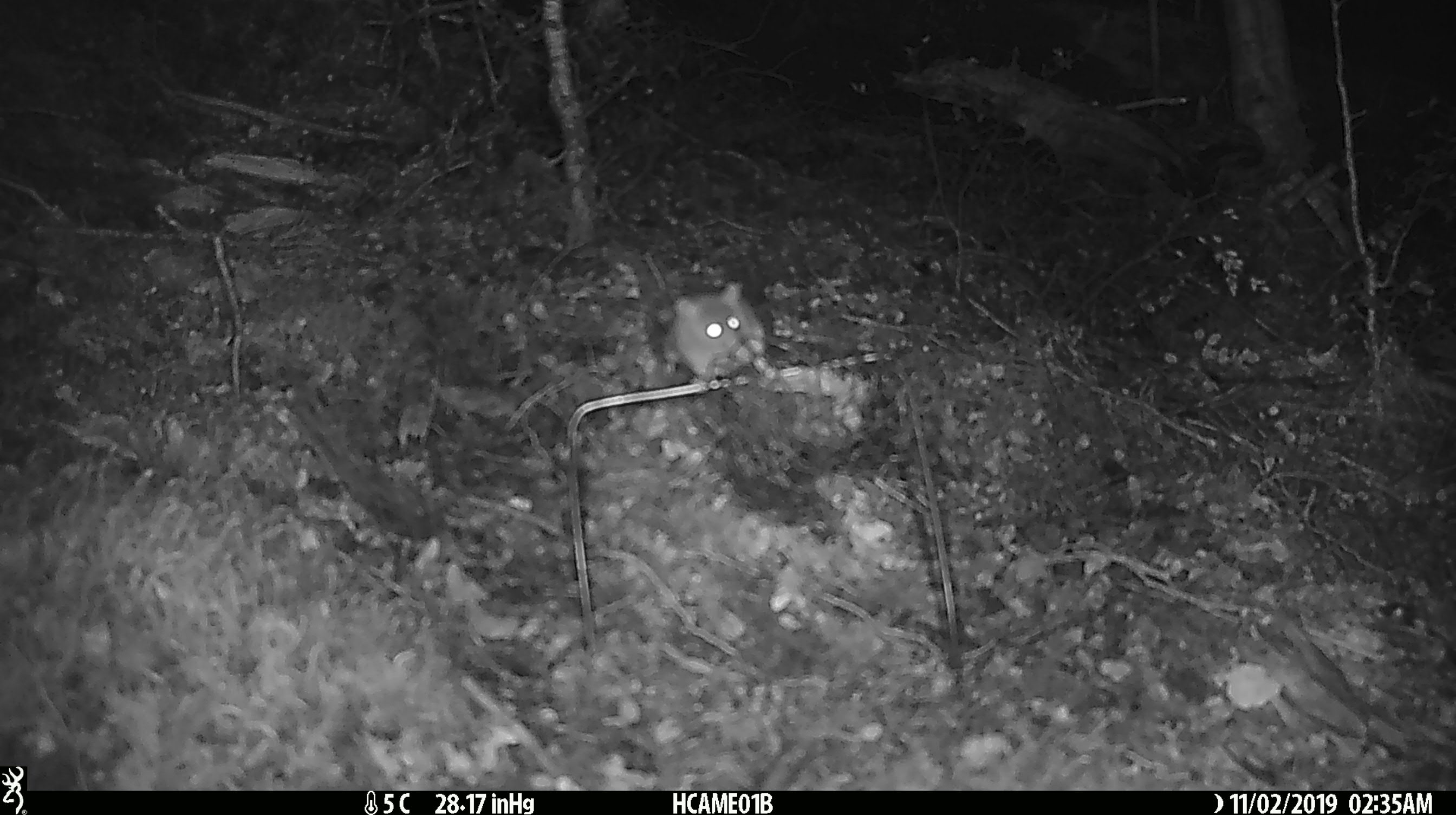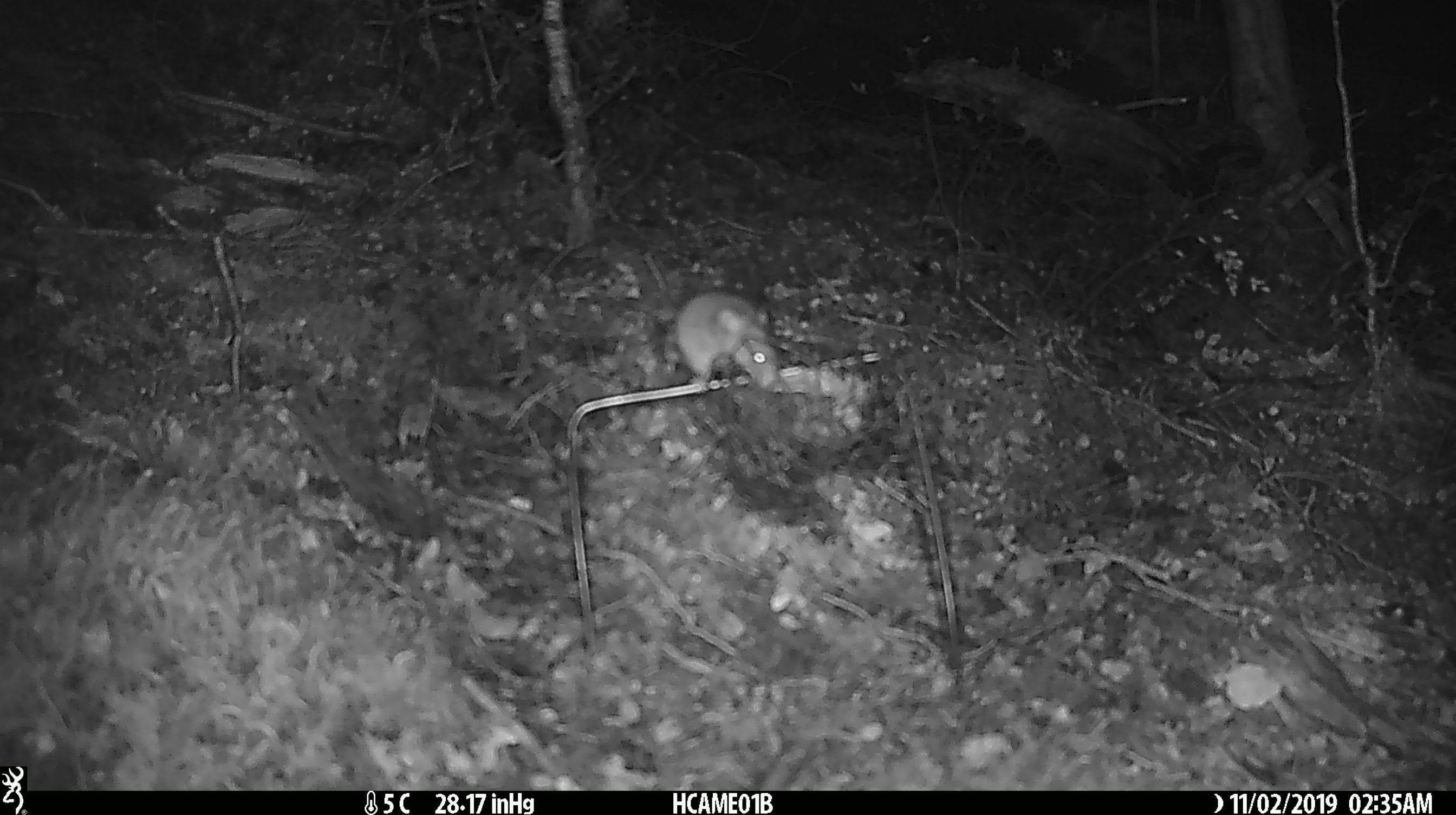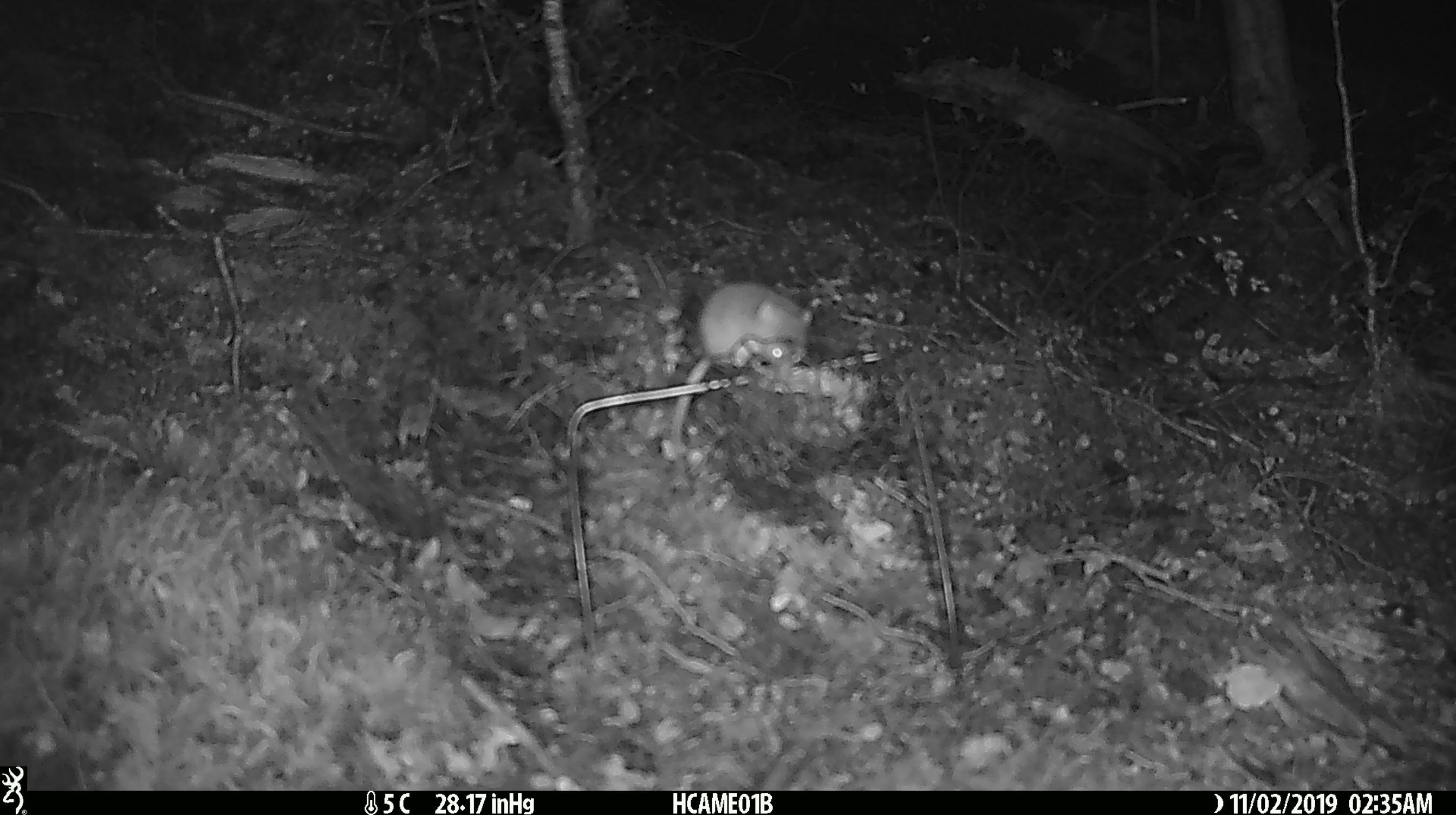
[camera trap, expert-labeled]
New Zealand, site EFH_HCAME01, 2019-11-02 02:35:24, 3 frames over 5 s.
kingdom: Animalia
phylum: Chordata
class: Mammalia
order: Rodentia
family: Muridae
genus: Mus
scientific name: Mus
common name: mouse